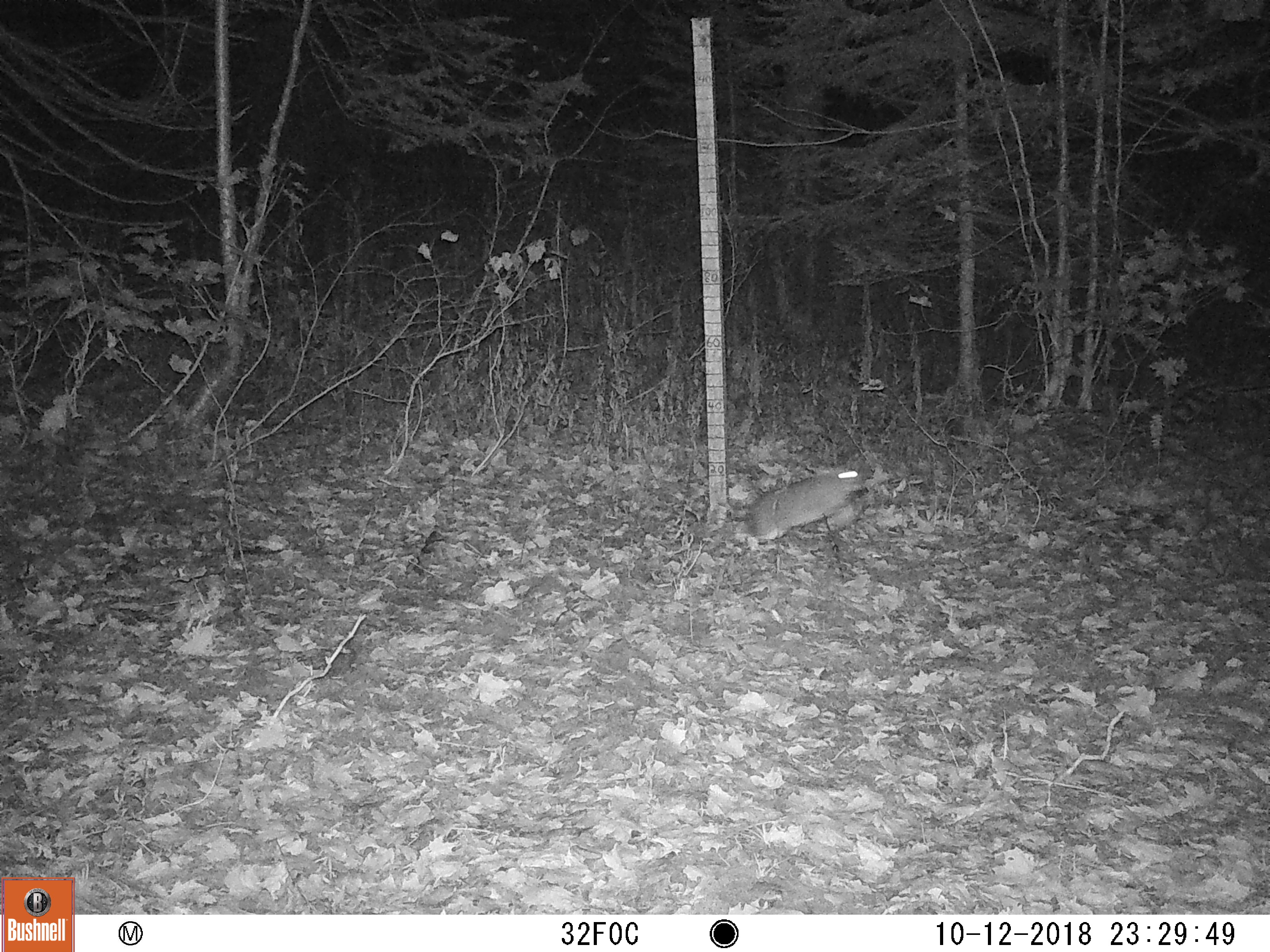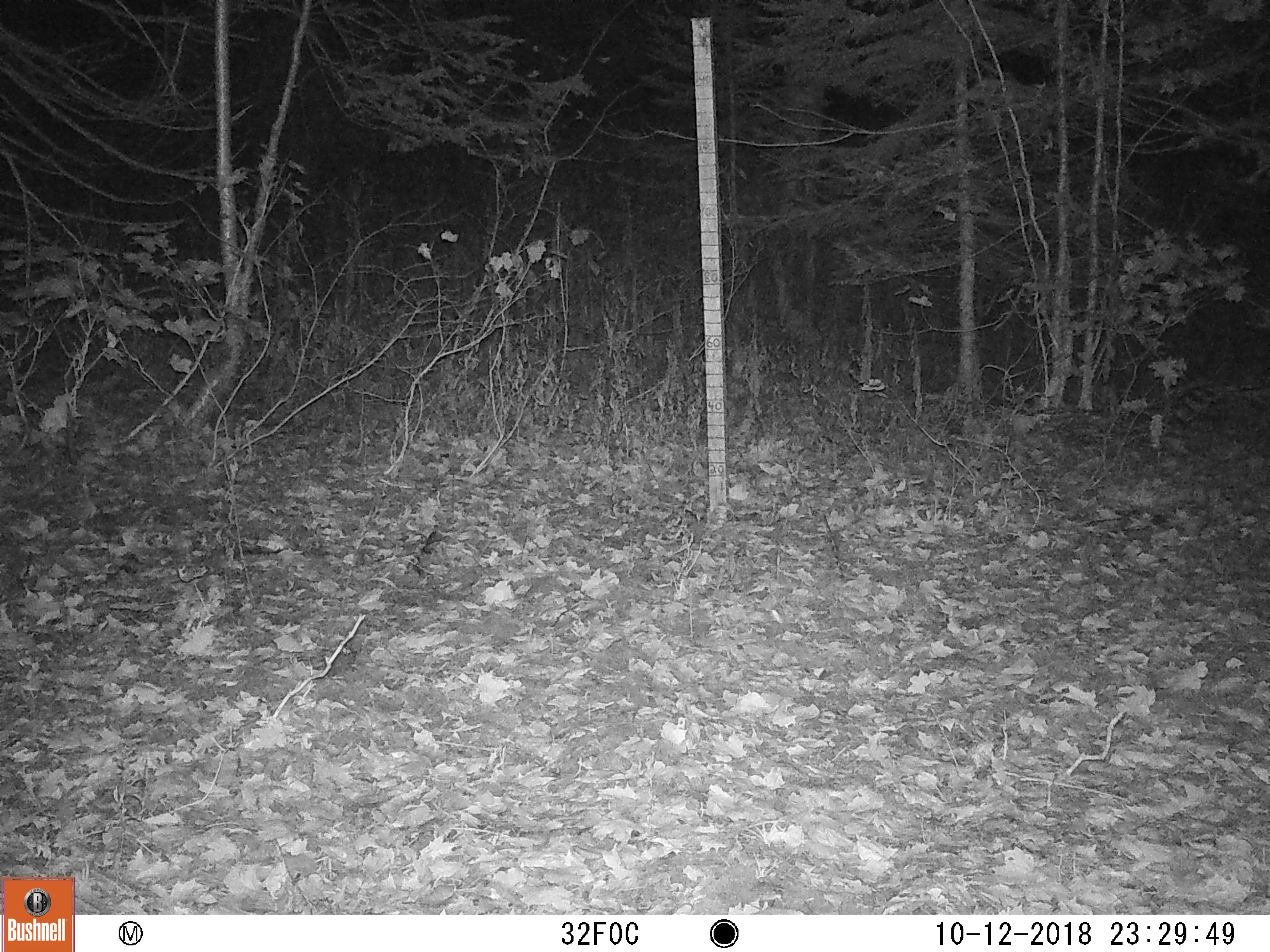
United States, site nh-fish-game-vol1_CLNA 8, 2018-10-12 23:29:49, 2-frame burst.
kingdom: Animalia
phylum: Chordata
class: Mammalia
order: Lagomorpha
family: Leporidae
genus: Lepus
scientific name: Lepus americanus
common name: snowshoe hare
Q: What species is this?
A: Snowshoe hare (Lepus americanus).